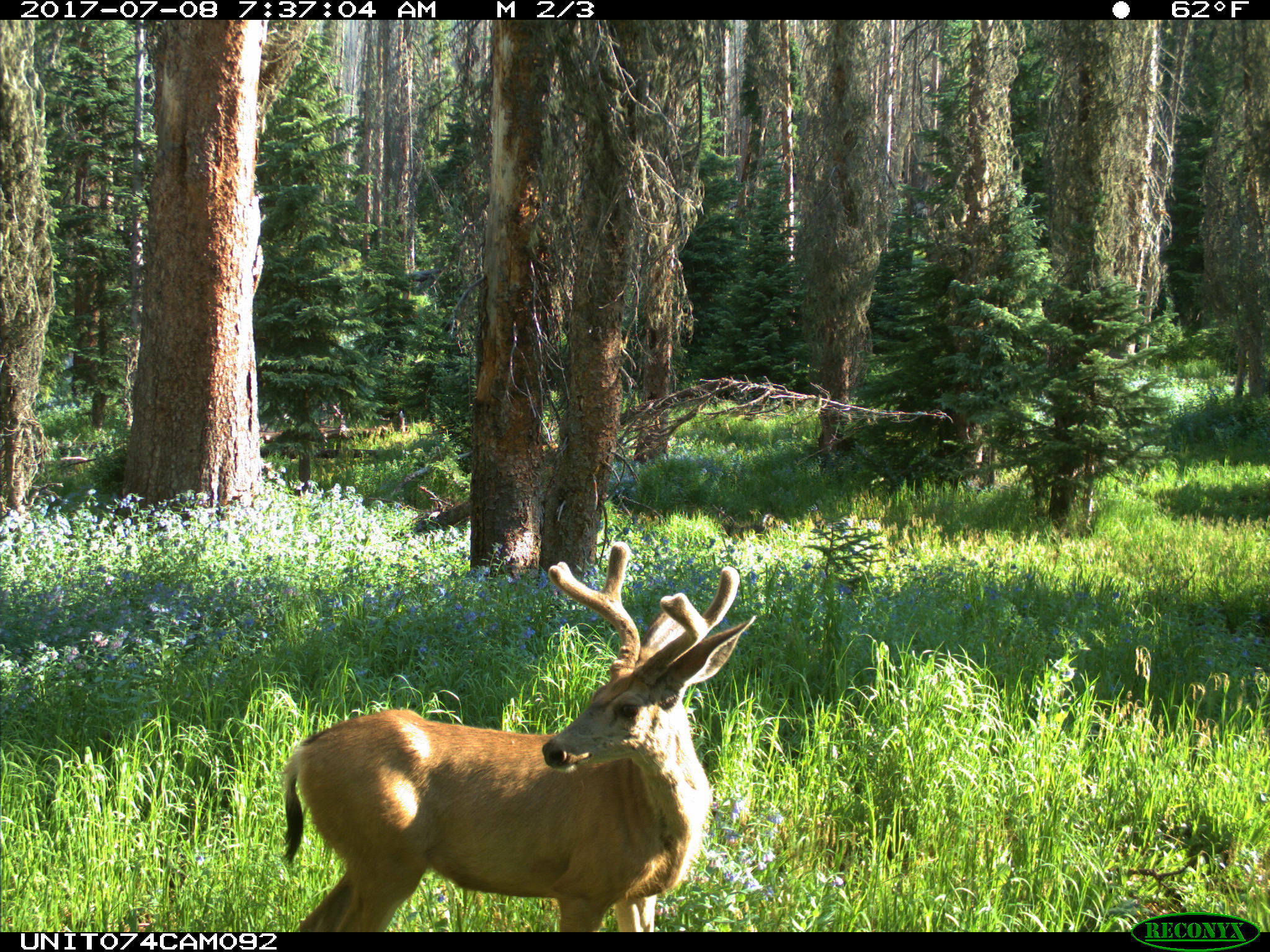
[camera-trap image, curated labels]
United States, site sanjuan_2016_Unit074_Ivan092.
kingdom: Animalia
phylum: Chordata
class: Mammalia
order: Artiodactyla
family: Cervidae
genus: Odocoileus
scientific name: Odocoileus hemionus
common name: mule deer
Odocoileus hemionus (mule deer).